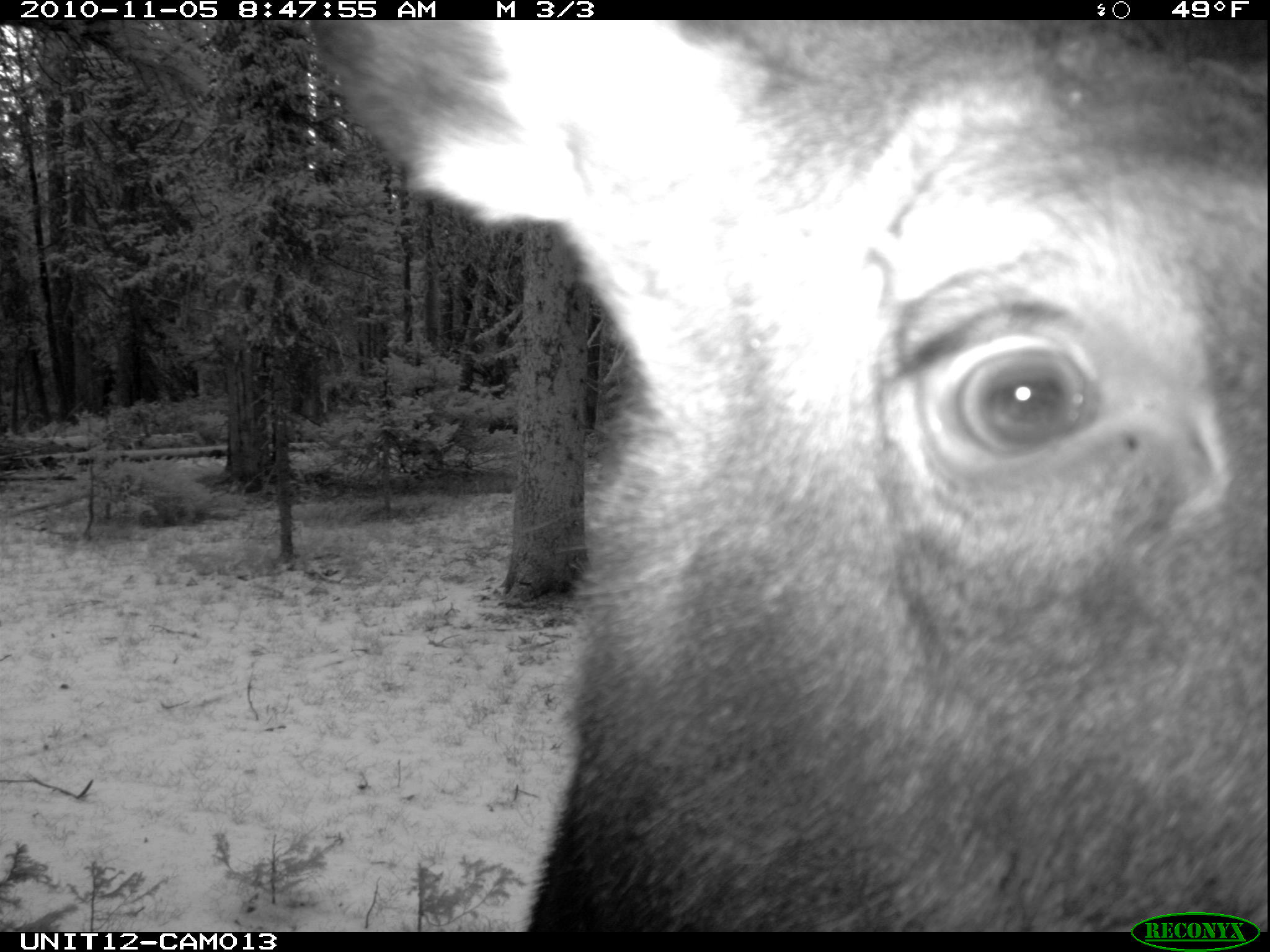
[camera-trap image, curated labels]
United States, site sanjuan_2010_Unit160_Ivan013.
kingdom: Animalia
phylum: Chordata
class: Mammalia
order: Artiodactyla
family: Cervidae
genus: Alces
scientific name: Alces alces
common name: moose